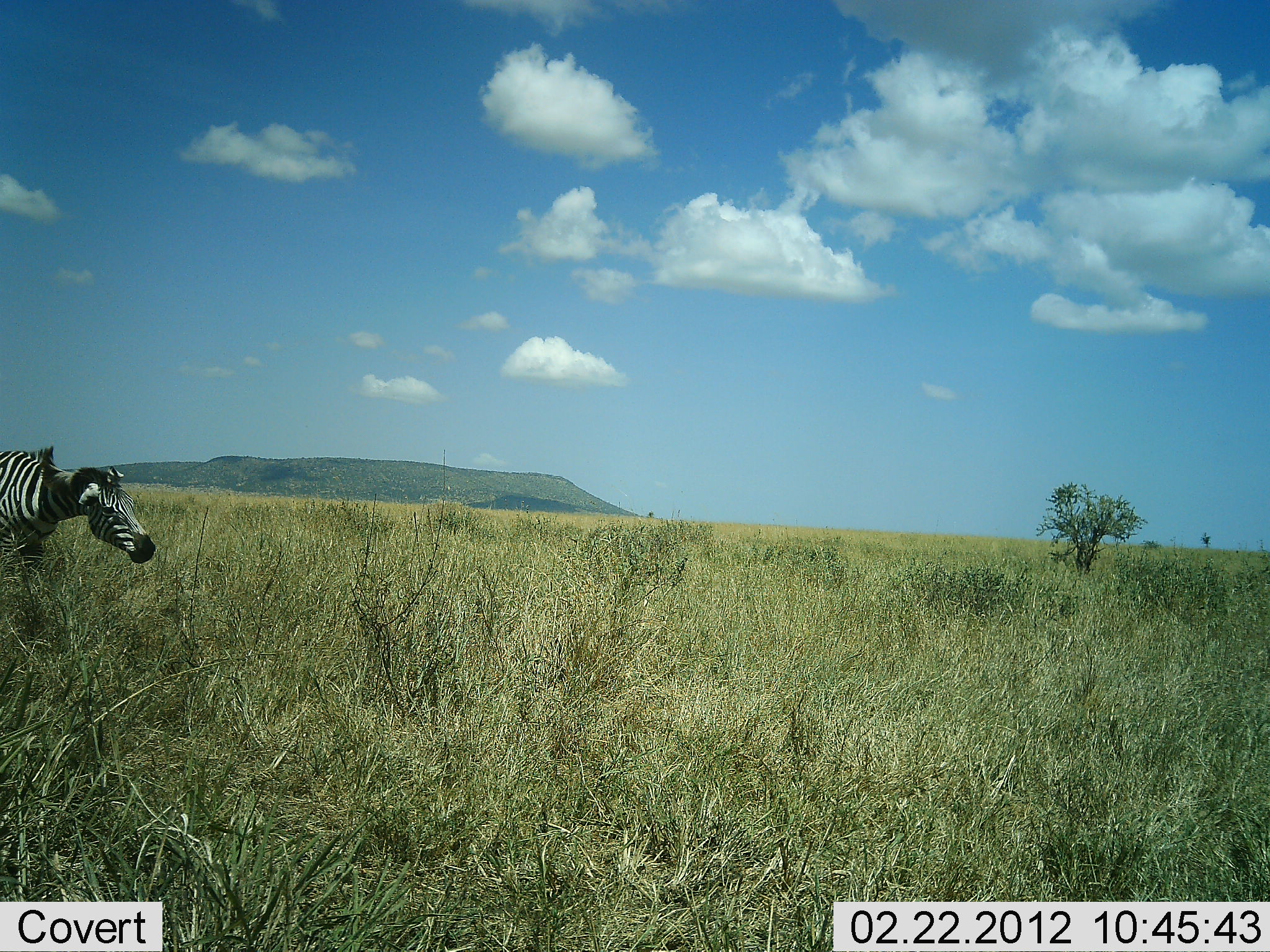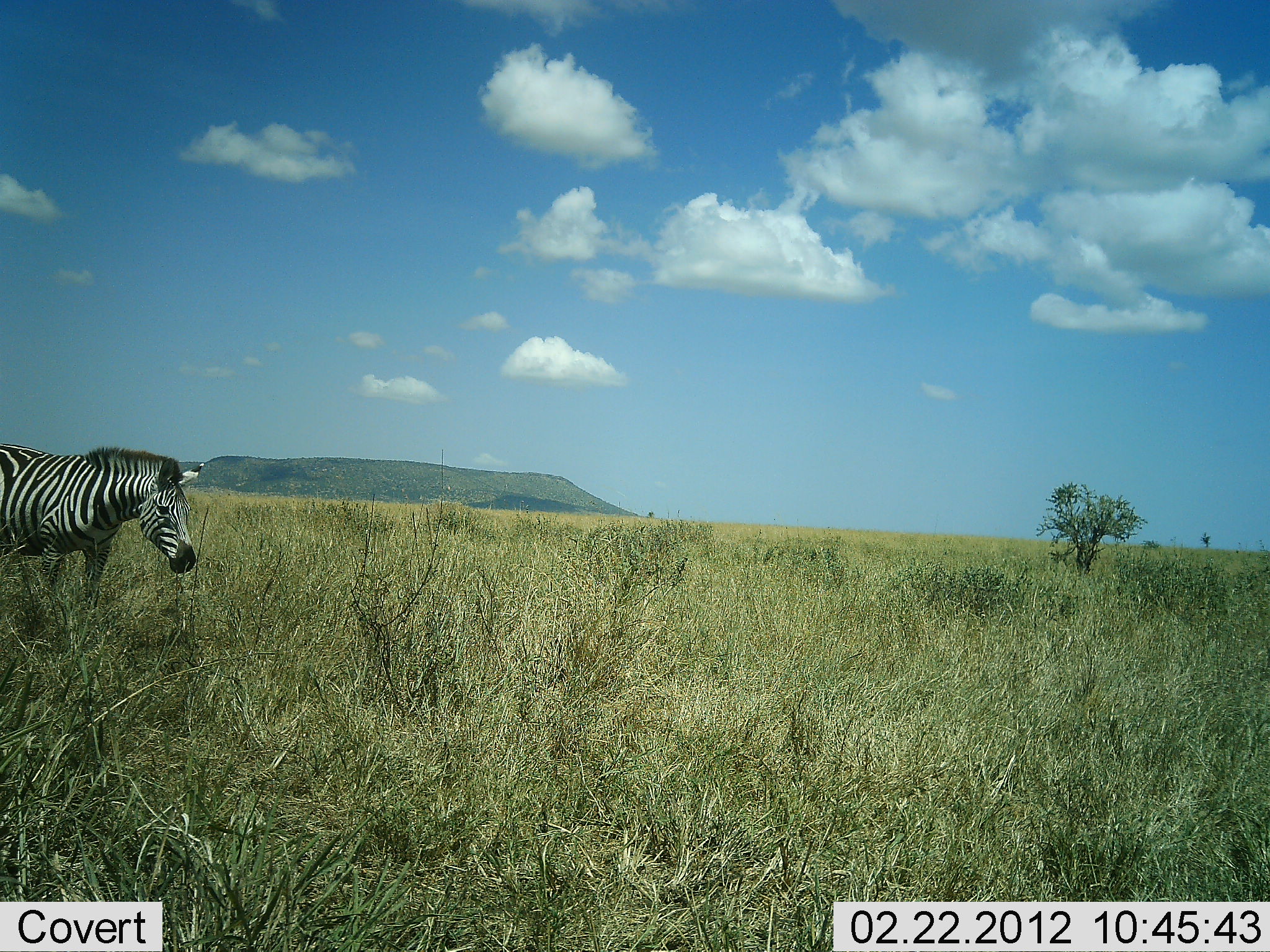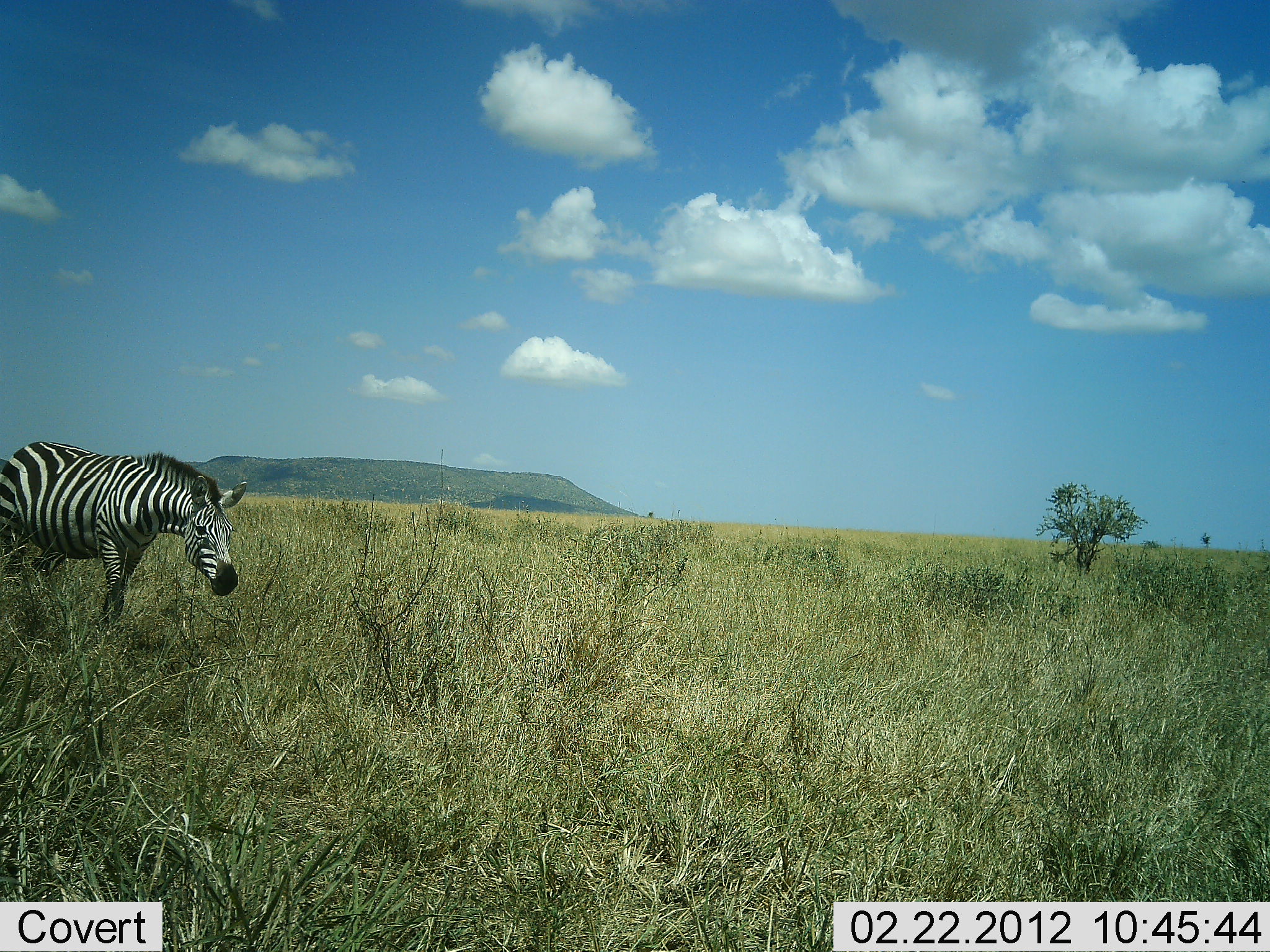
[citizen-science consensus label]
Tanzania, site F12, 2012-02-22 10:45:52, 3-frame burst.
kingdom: Animalia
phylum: Chordata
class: Mammalia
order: Perissodactyla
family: Equidae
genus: Equus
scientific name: Equus quagga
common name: plains zebra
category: zebra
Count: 1.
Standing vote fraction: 10%.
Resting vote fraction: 0%.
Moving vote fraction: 90%.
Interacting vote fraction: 0%.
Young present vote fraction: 0%.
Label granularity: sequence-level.